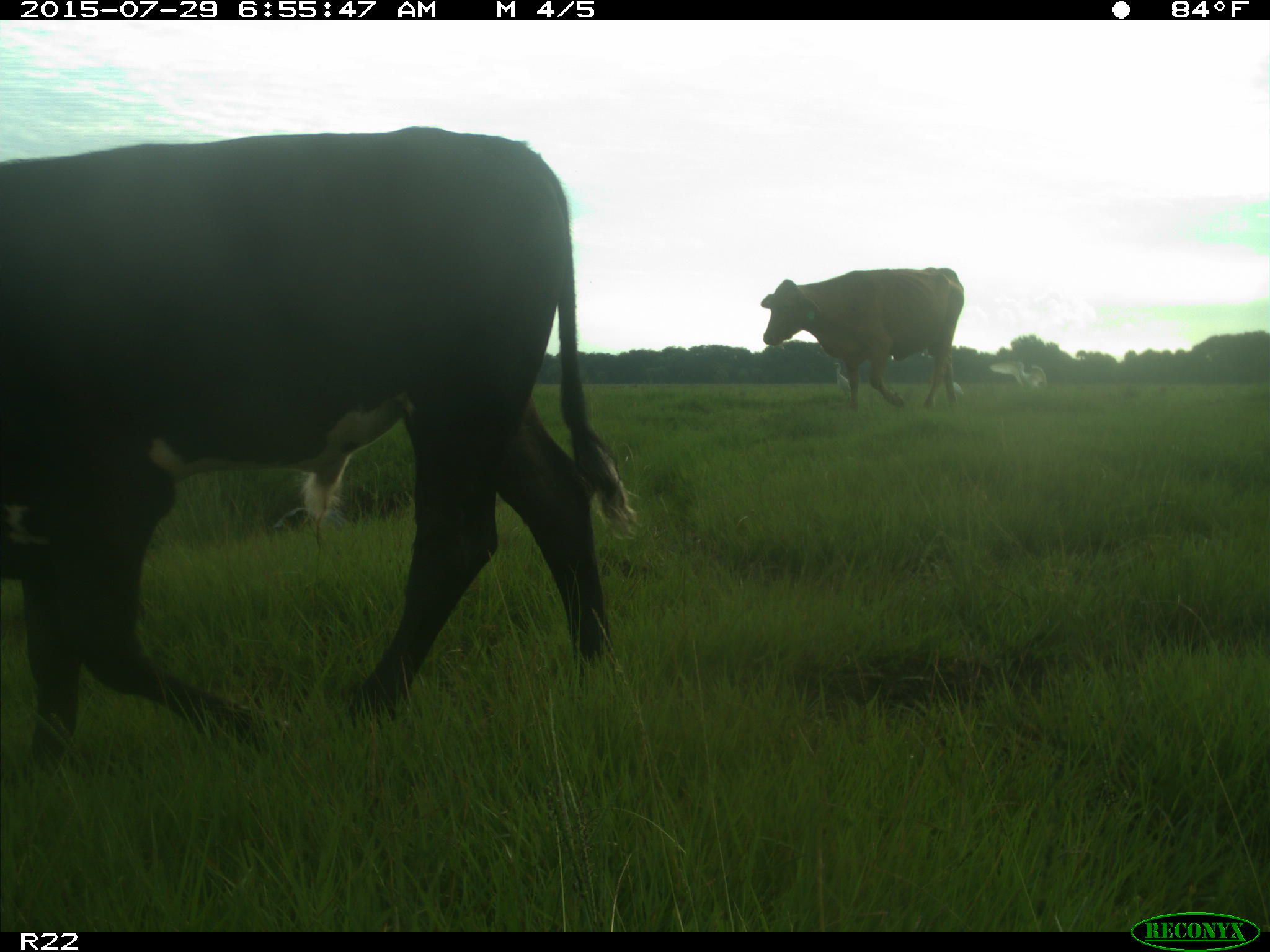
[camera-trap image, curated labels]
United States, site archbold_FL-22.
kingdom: Animalia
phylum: Chordata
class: Mammalia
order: Artiodactyla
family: Bovidae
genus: Bos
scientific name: Bos taurus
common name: domestic cow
Bos taurus (domestic cow).